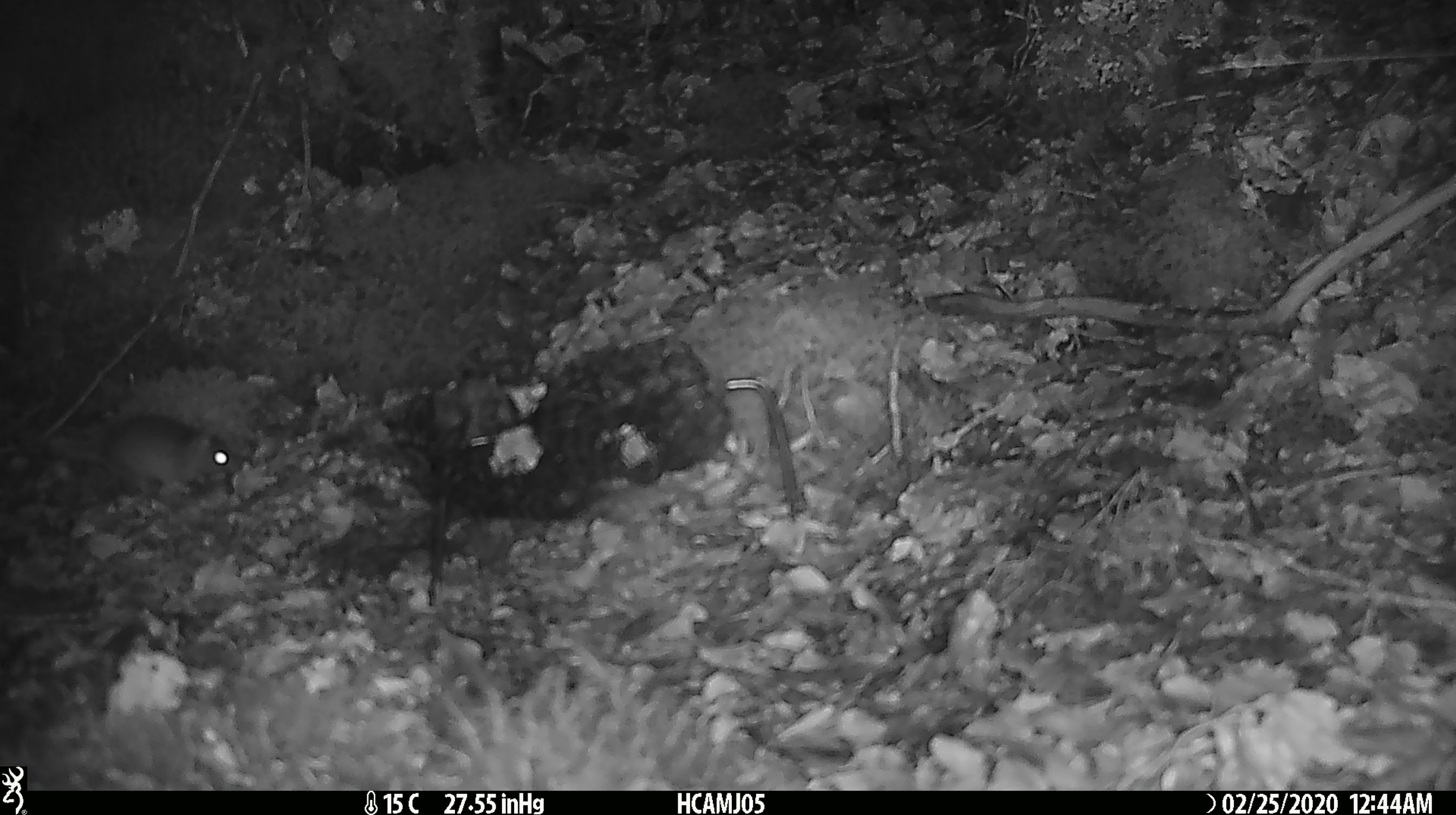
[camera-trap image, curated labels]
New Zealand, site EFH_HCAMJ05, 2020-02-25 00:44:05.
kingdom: Animalia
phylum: Chordata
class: Mammalia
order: Rodentia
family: Muridae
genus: Mus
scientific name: Mus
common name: mouse